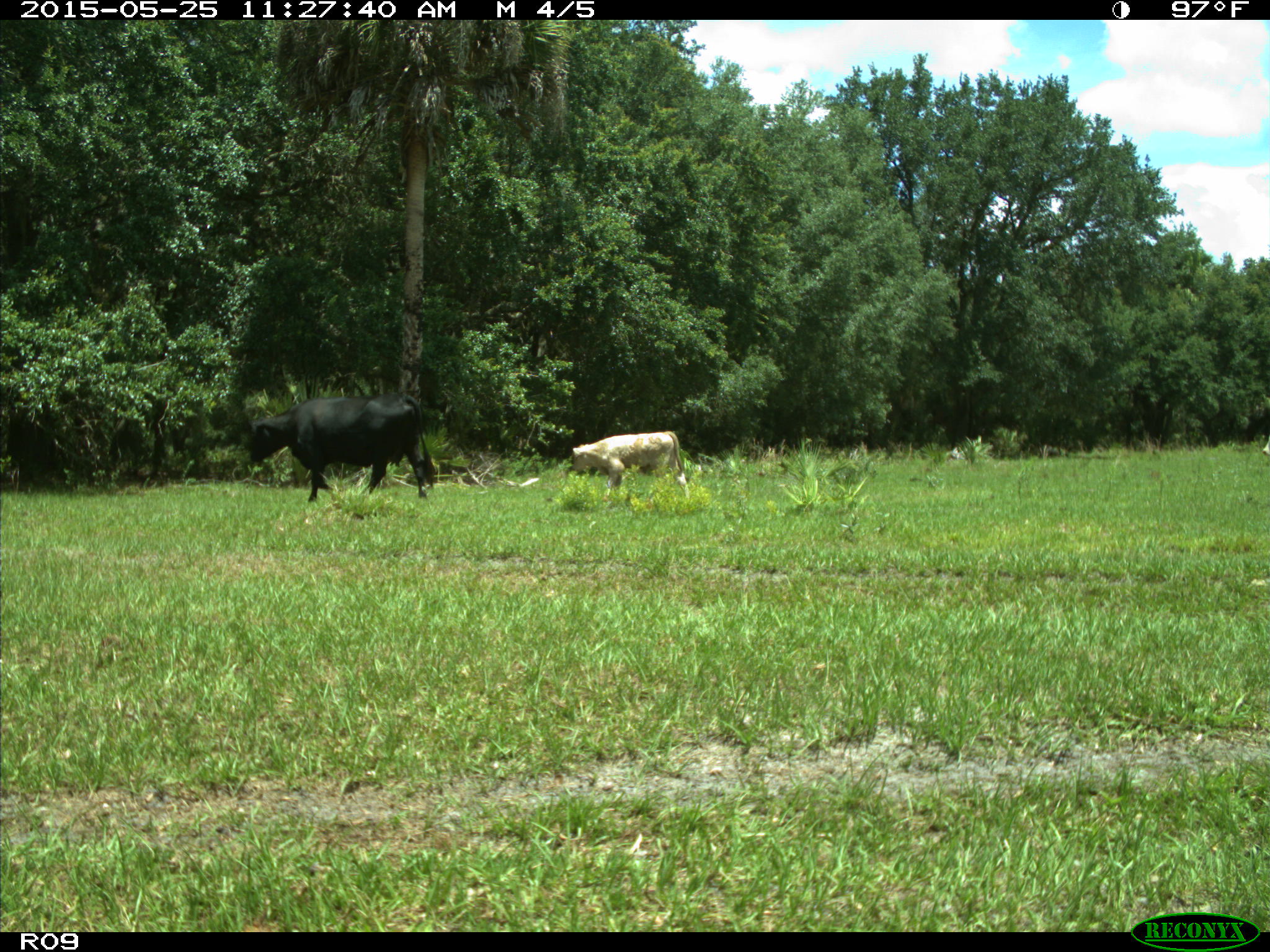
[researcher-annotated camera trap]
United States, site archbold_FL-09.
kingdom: Animalia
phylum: Chordata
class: Mammalia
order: Artiodactyla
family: Bovidae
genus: Bos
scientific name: Bos taurus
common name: domestic cow